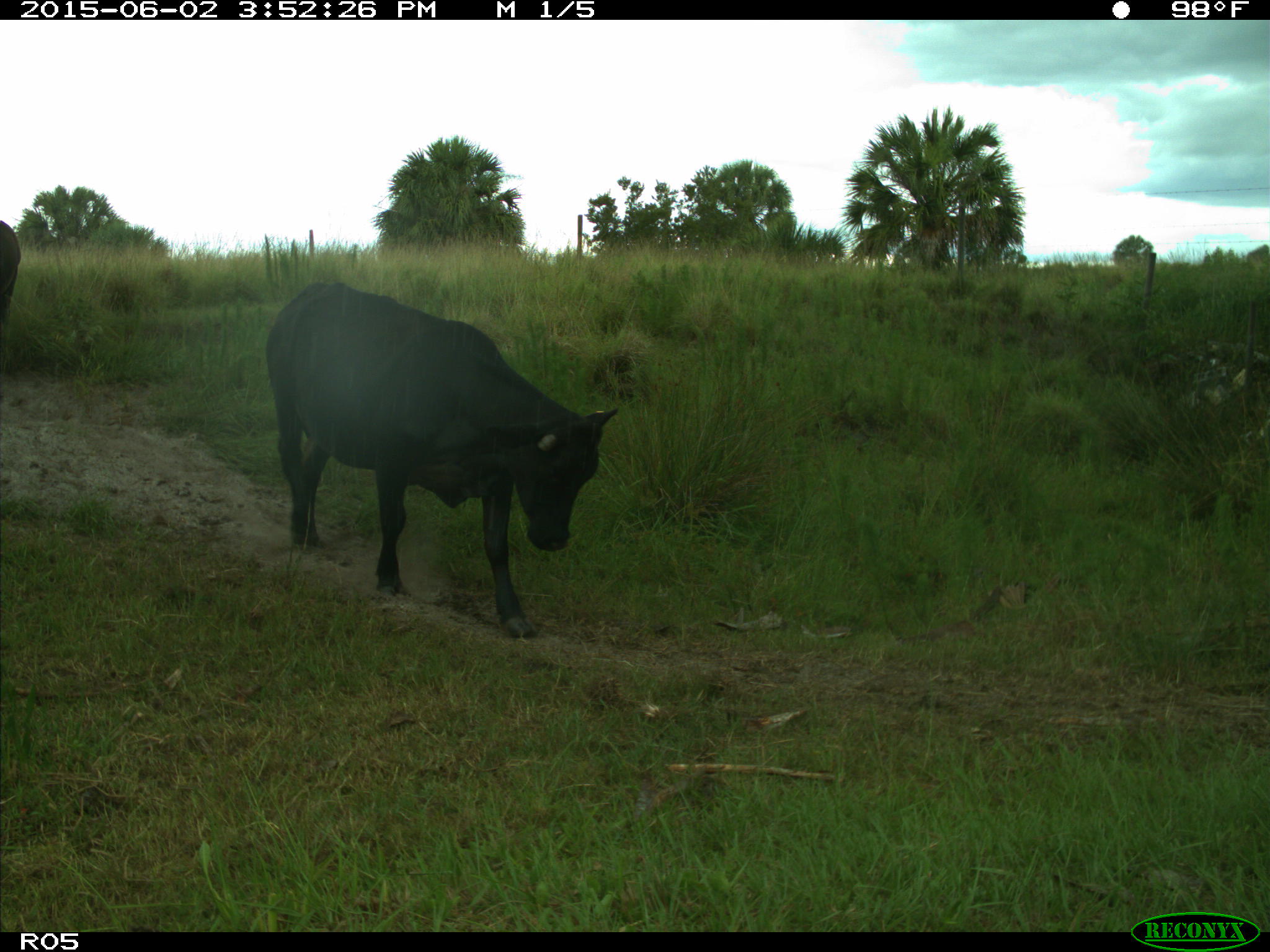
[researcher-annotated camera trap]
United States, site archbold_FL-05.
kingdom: Animalia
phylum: Chordata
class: Mammalia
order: Artiodactyla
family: Bovidae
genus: Bos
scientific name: Bos taurus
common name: domestic cow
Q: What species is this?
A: Bos taurus (domestic cow).